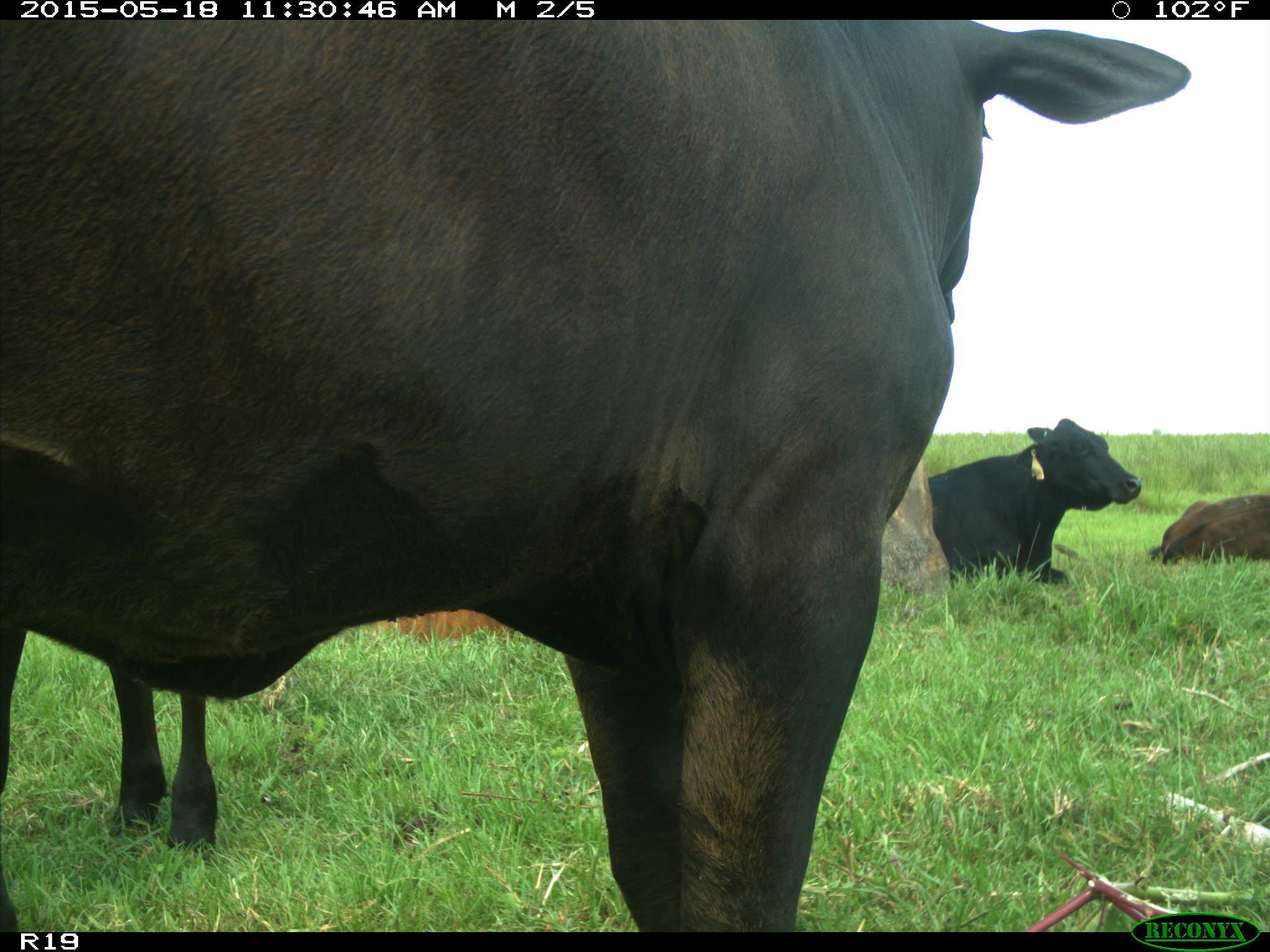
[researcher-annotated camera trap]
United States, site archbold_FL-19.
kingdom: Animalia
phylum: Chordata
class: Mammalia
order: Artiodactyla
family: Bovidae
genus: Bos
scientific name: Bos taurus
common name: domestic cow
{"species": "Bos taurus (domestic cow)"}